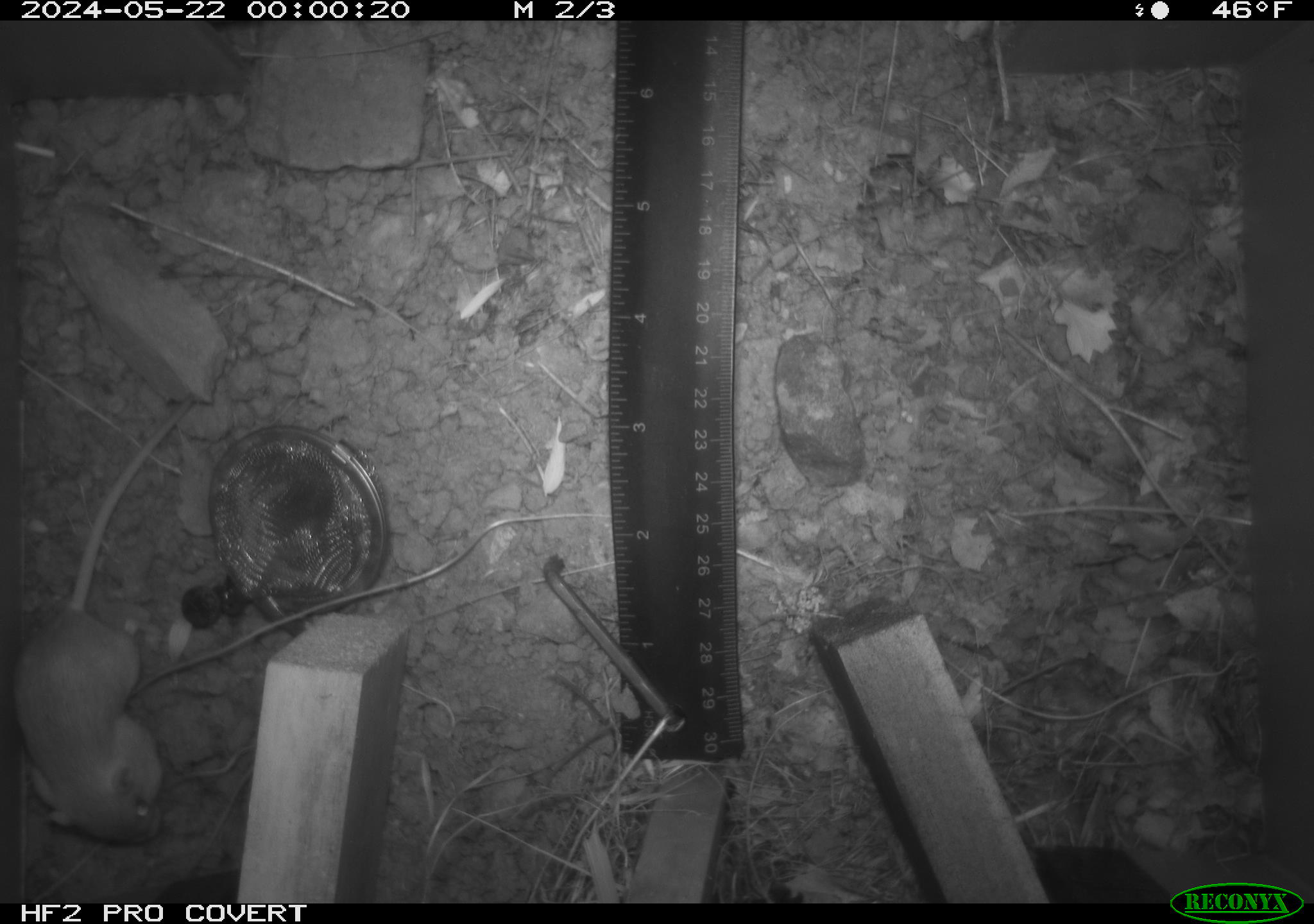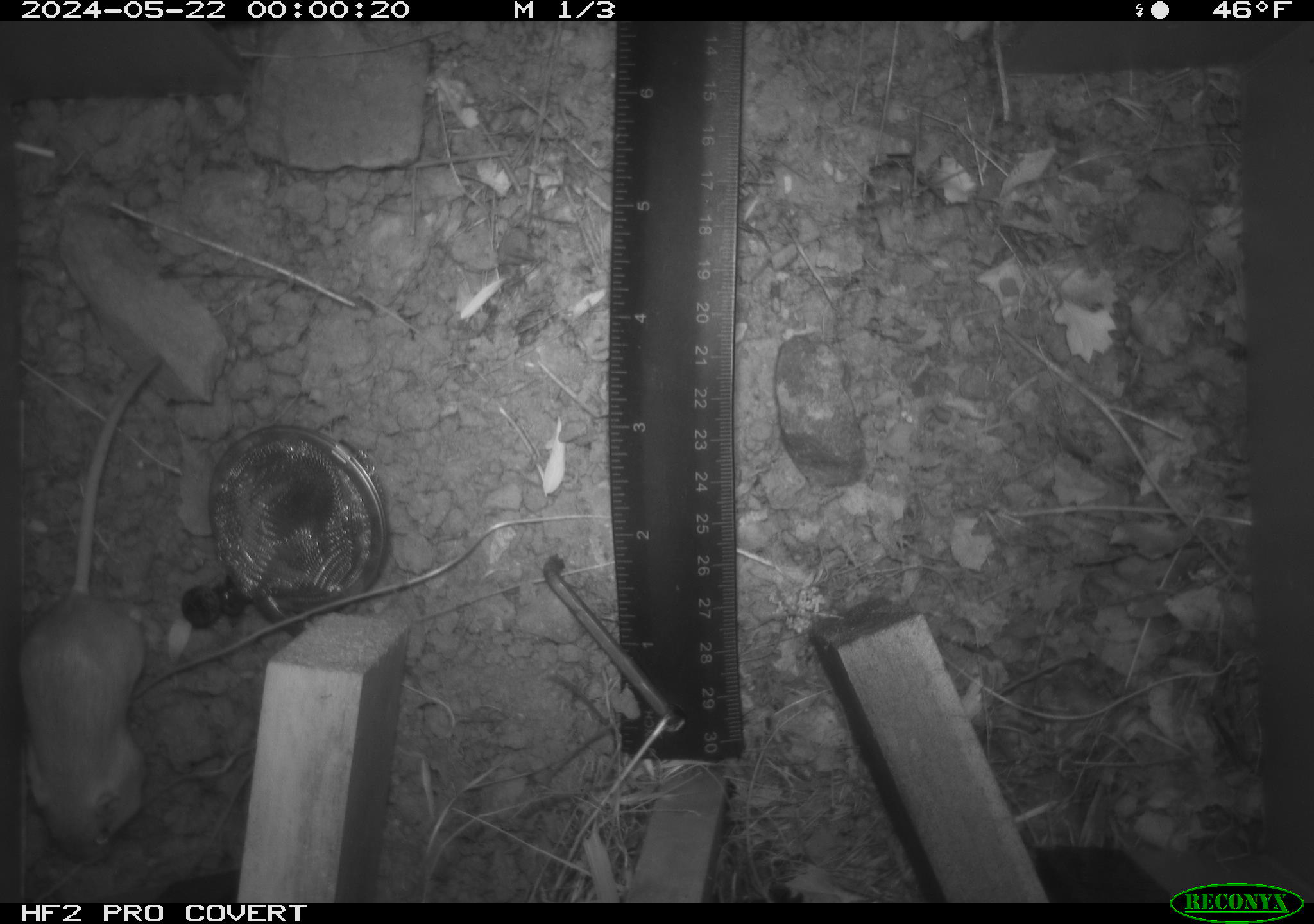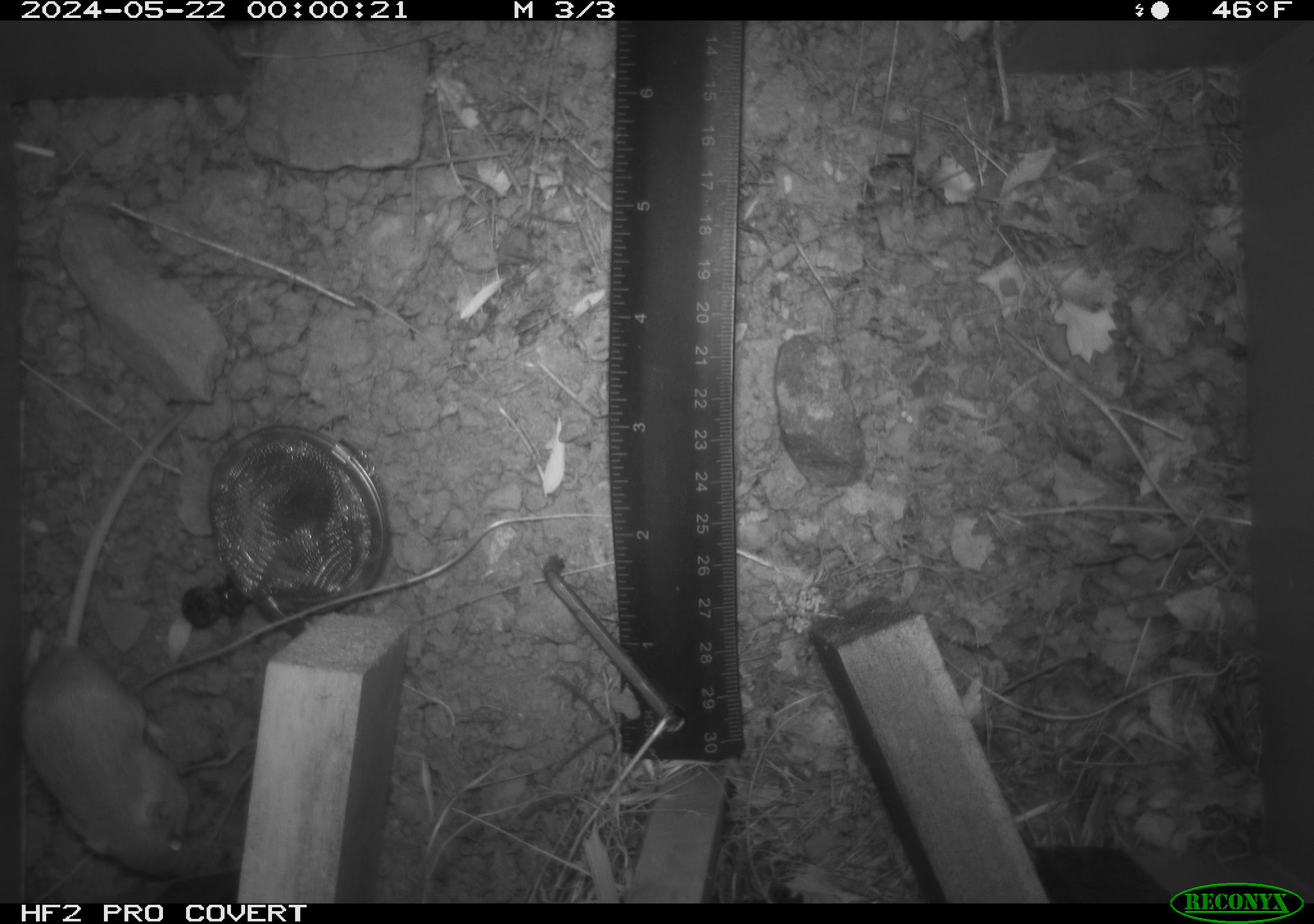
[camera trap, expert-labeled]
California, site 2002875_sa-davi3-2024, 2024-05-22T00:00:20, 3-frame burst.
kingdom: Animalia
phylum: Chordata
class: Mammalia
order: Rodentia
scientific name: Rodentia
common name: mouse species